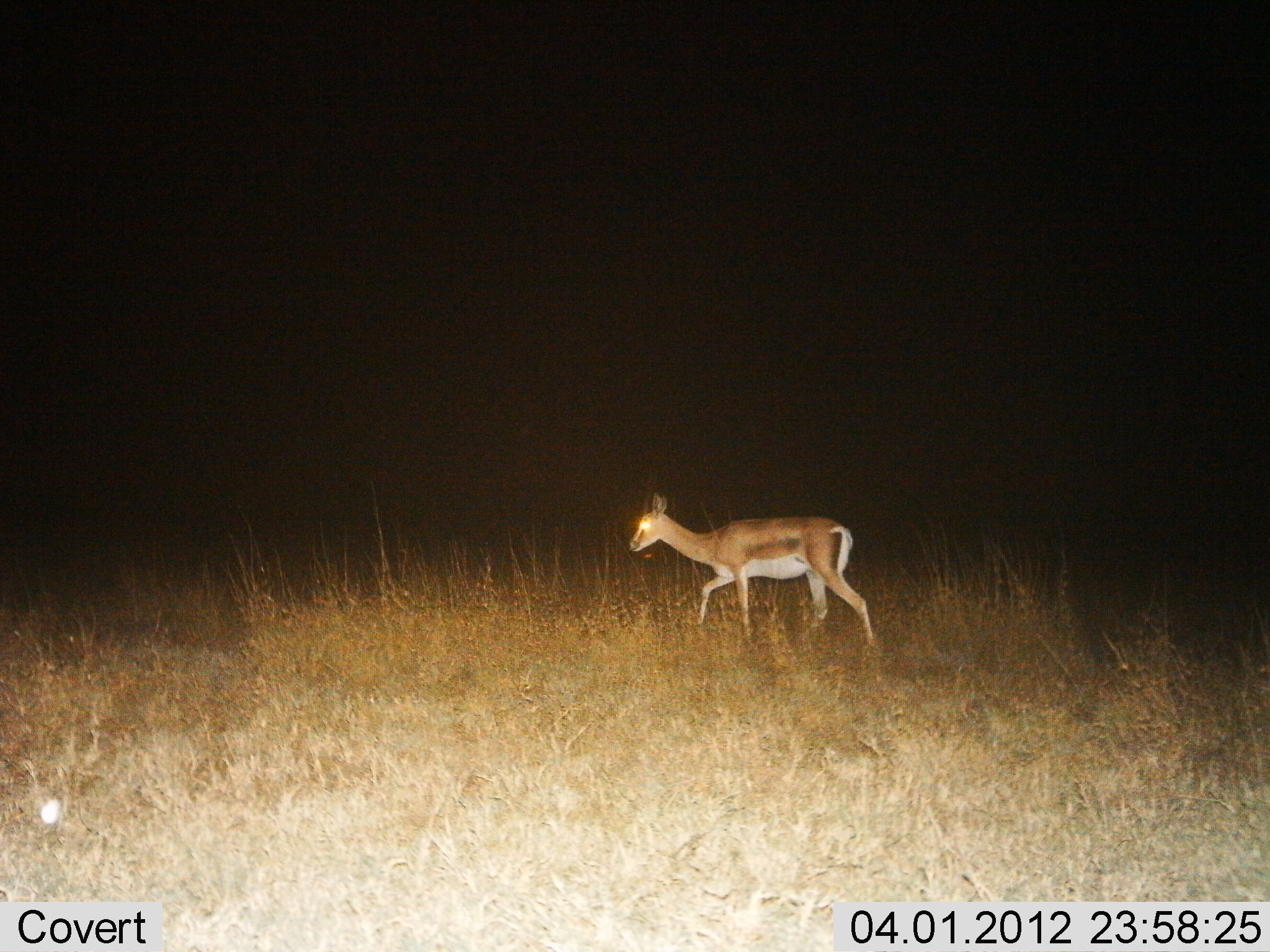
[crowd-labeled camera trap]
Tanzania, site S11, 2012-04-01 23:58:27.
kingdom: Animalia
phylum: Chordata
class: Mammalia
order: Artiodactyla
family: Bovidae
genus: Nanger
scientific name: Nanger granti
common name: grant's gazelle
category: gazellegrants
Gazellegrants (grant's gazelle) (Nanger granti), count 1. Behavior (volunteer vote fractions): standing 12%, resting 0%, moving 88%, interacting 0%. Young present (vote fraction): 6%. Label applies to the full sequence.